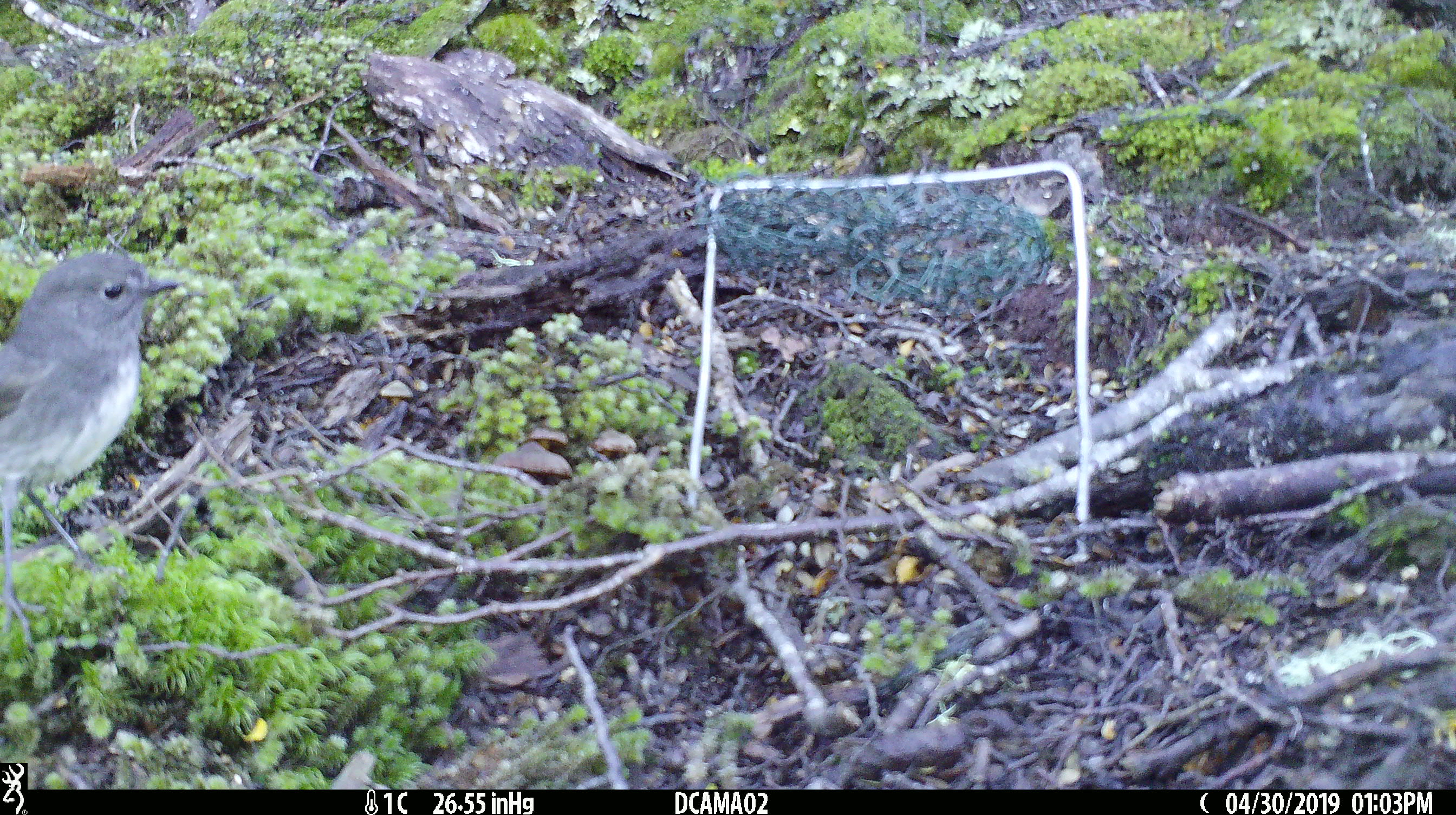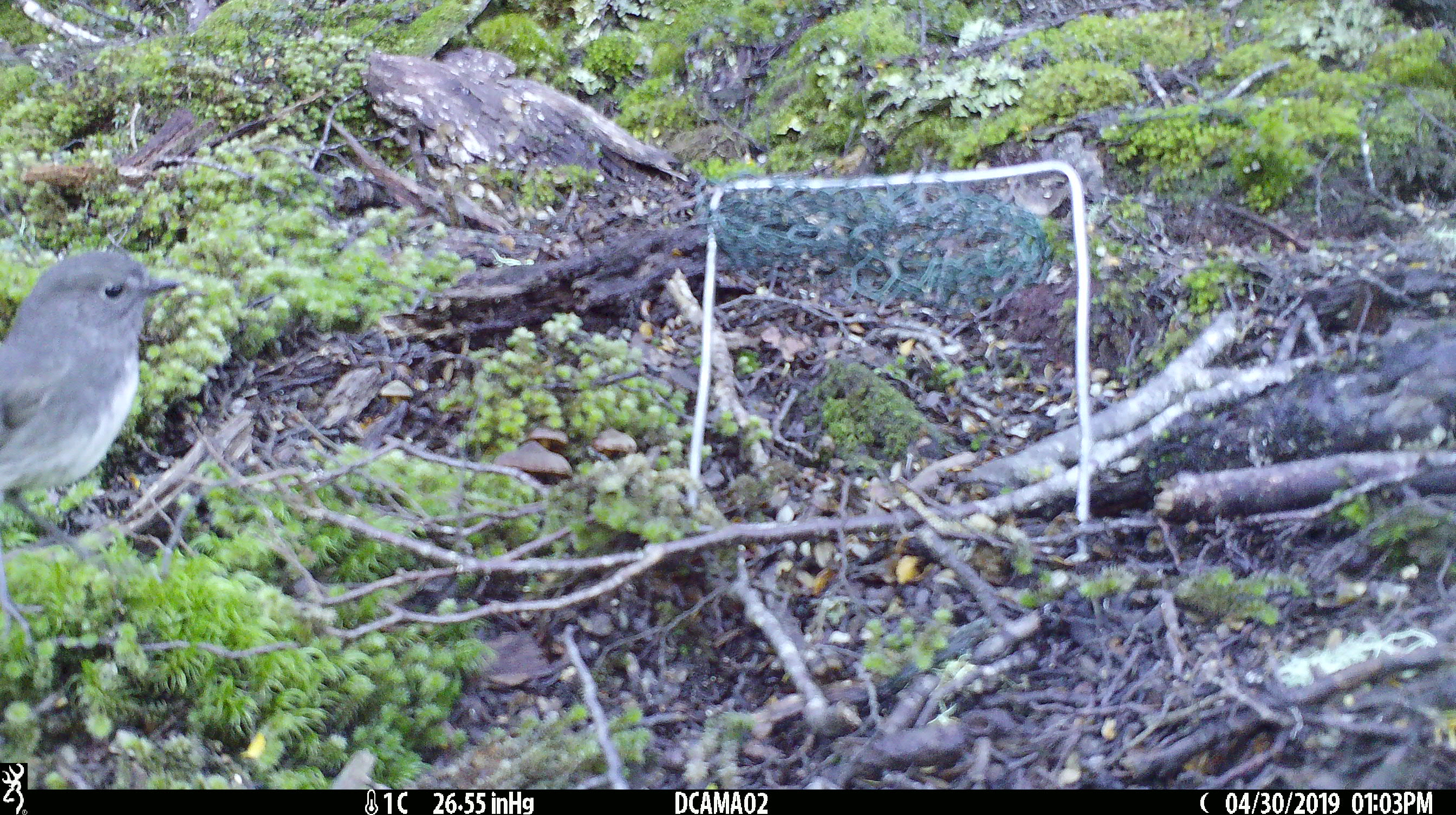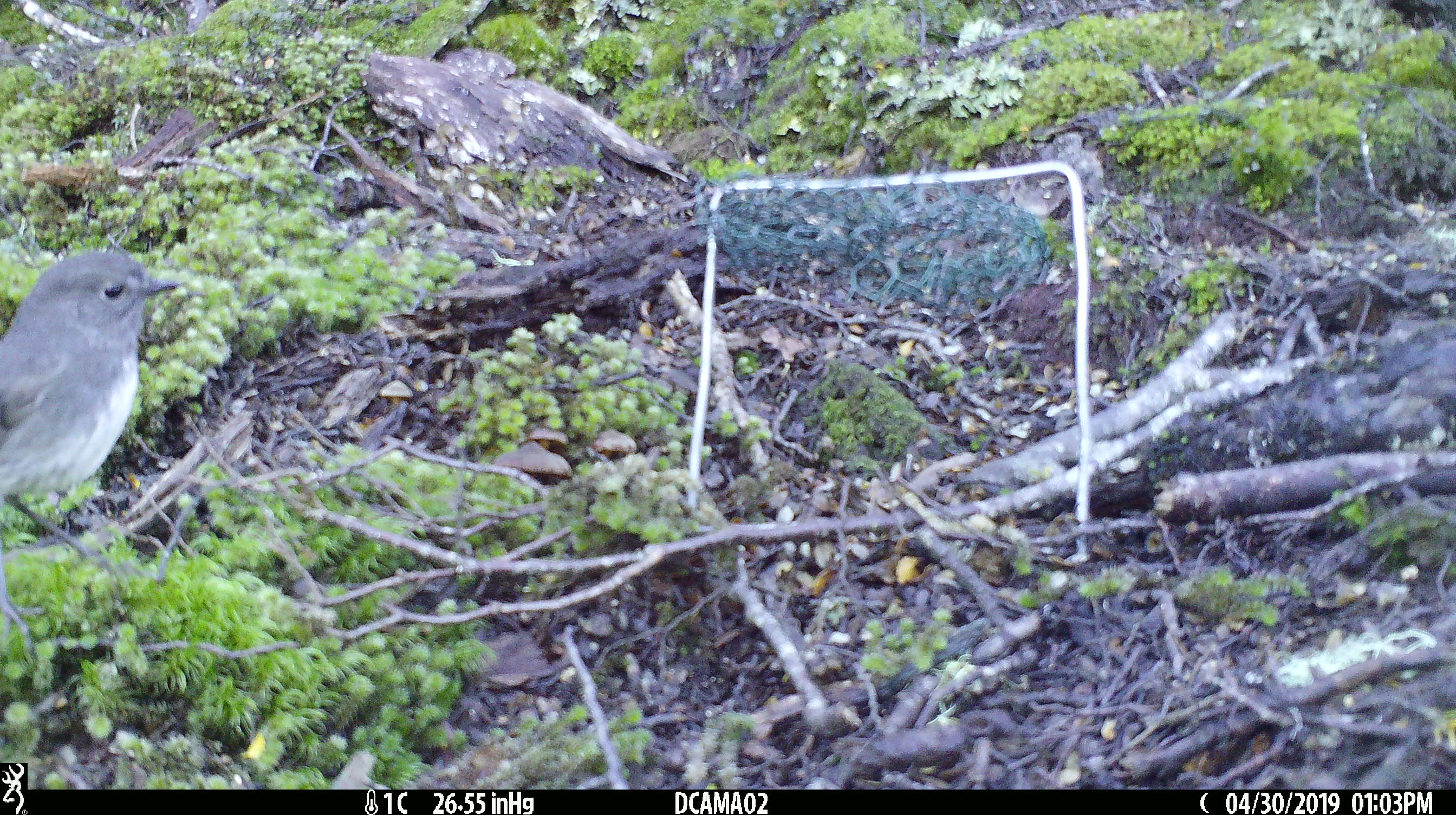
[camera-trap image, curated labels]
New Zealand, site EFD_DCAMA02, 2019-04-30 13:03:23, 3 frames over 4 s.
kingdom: Animalia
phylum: Chordata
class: Aves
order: Passeriformes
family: Petroicidae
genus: Petroica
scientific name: Petroica australis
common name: new zealand robin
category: robin